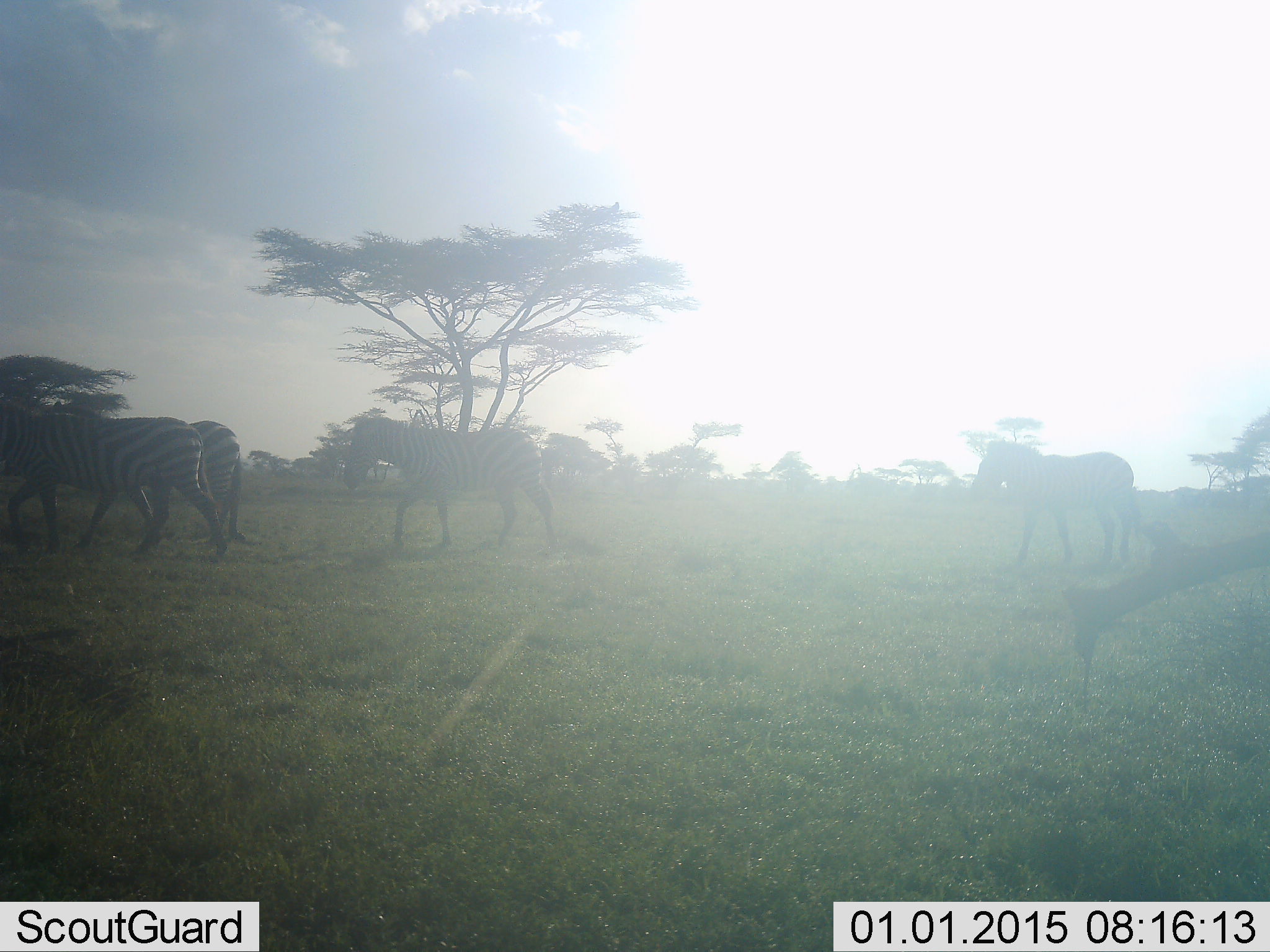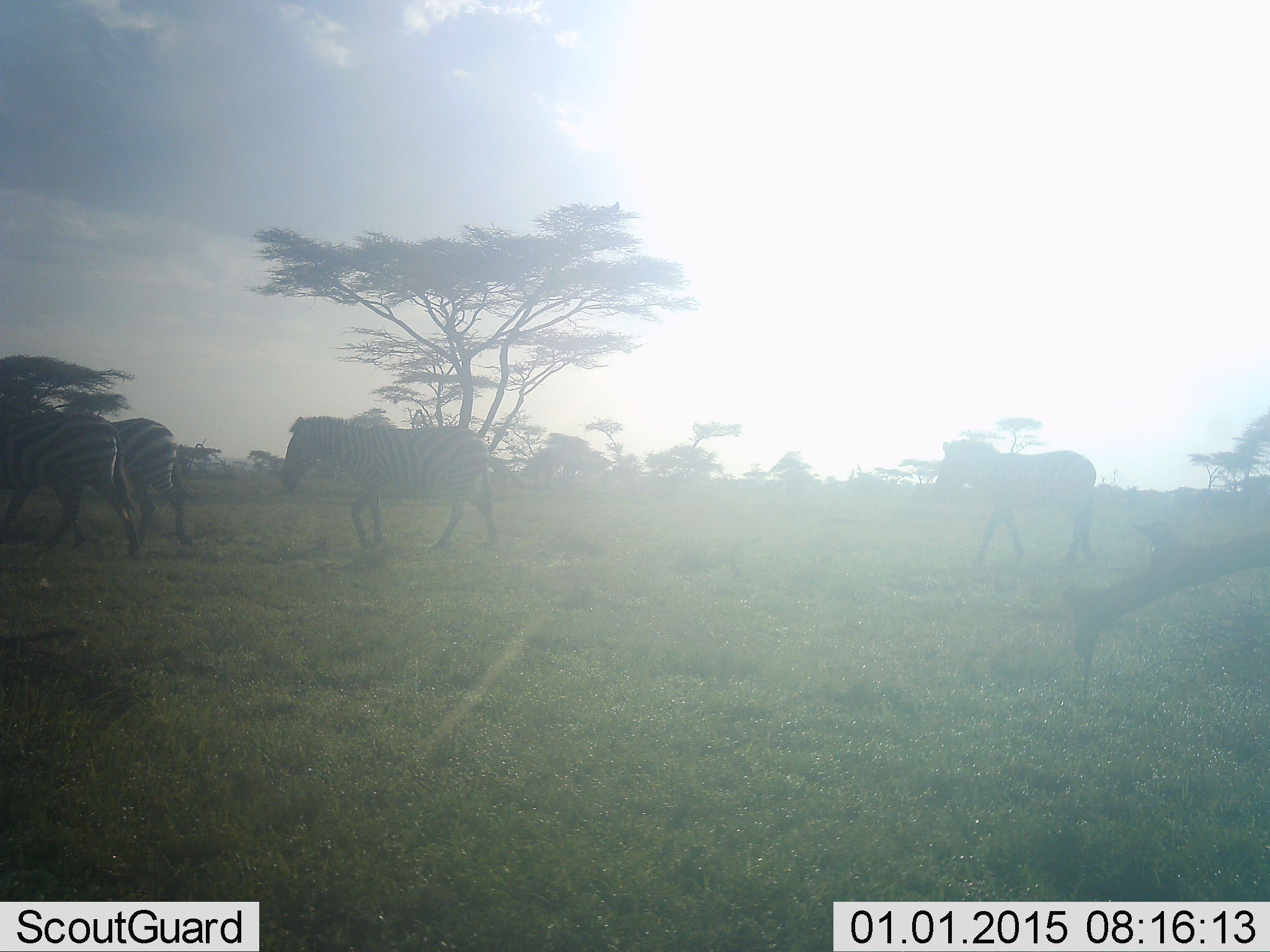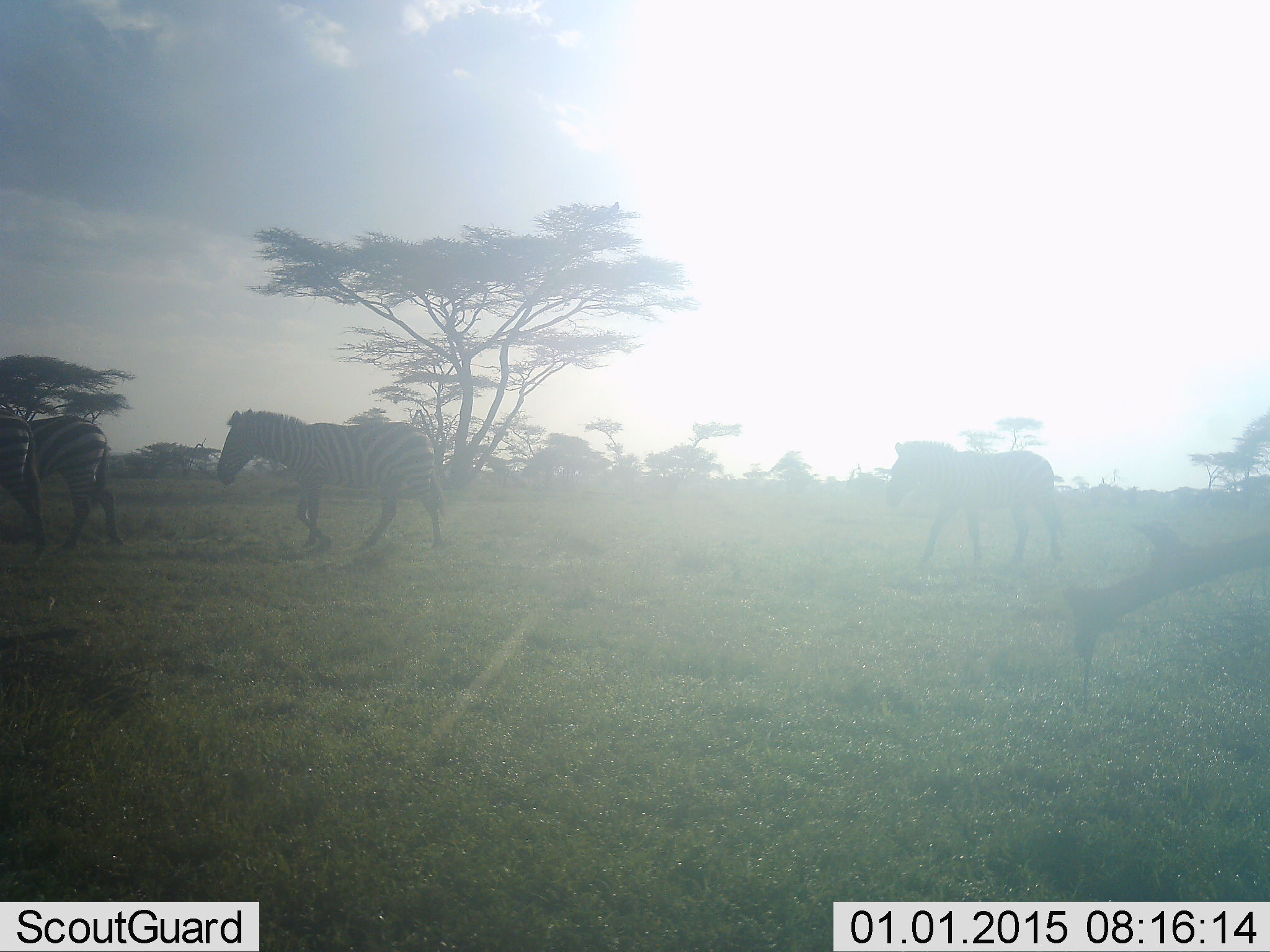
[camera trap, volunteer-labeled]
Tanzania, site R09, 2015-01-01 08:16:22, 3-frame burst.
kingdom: Animalia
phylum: Chordata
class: Mammalia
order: Perissodactyla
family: Equidae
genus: Equus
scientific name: Equus quagga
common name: plains zebra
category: zebra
Zebra (plains zebra) (Equus quagga), count 4. Behavior (volunteer vote fractions): standing 0%, resting 0%, moving 100%, interacting 0%. Young present (vote fraction): 10%. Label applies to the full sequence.